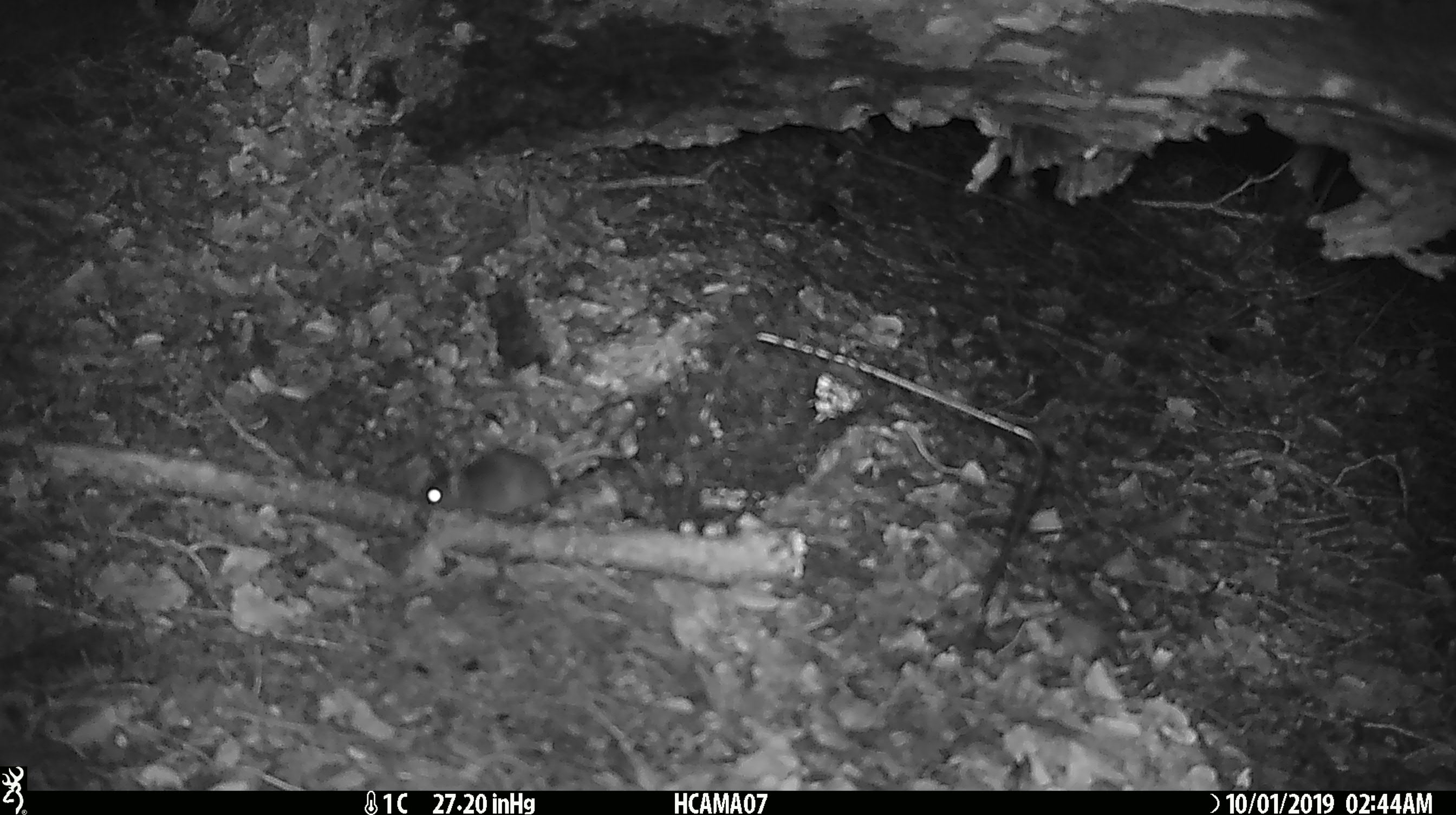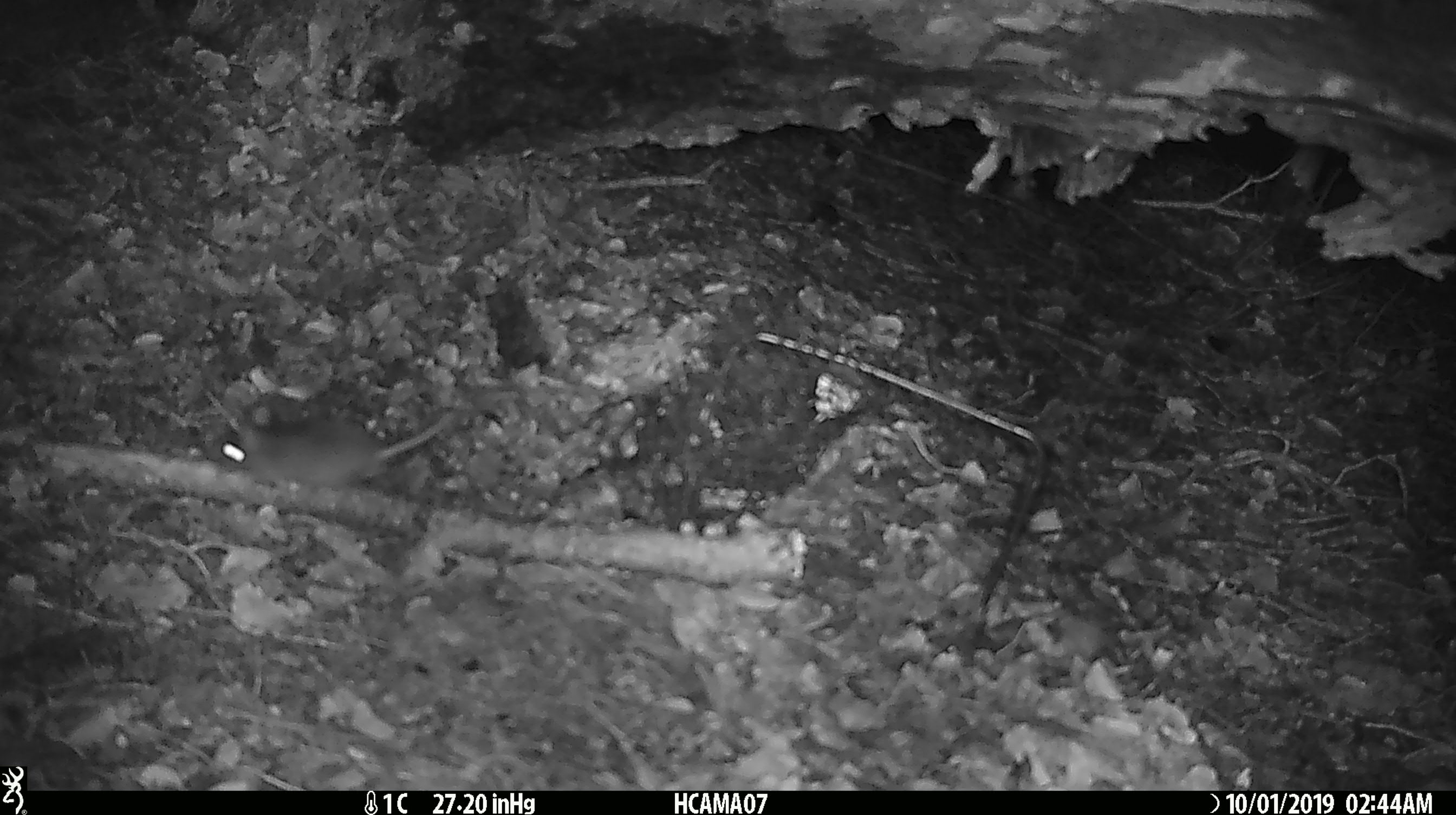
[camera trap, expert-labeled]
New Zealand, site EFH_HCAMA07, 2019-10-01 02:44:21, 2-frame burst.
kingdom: Animalia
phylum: Chordata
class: Mammalia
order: Rodentia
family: Muridae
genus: Mus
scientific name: Mus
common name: mouse